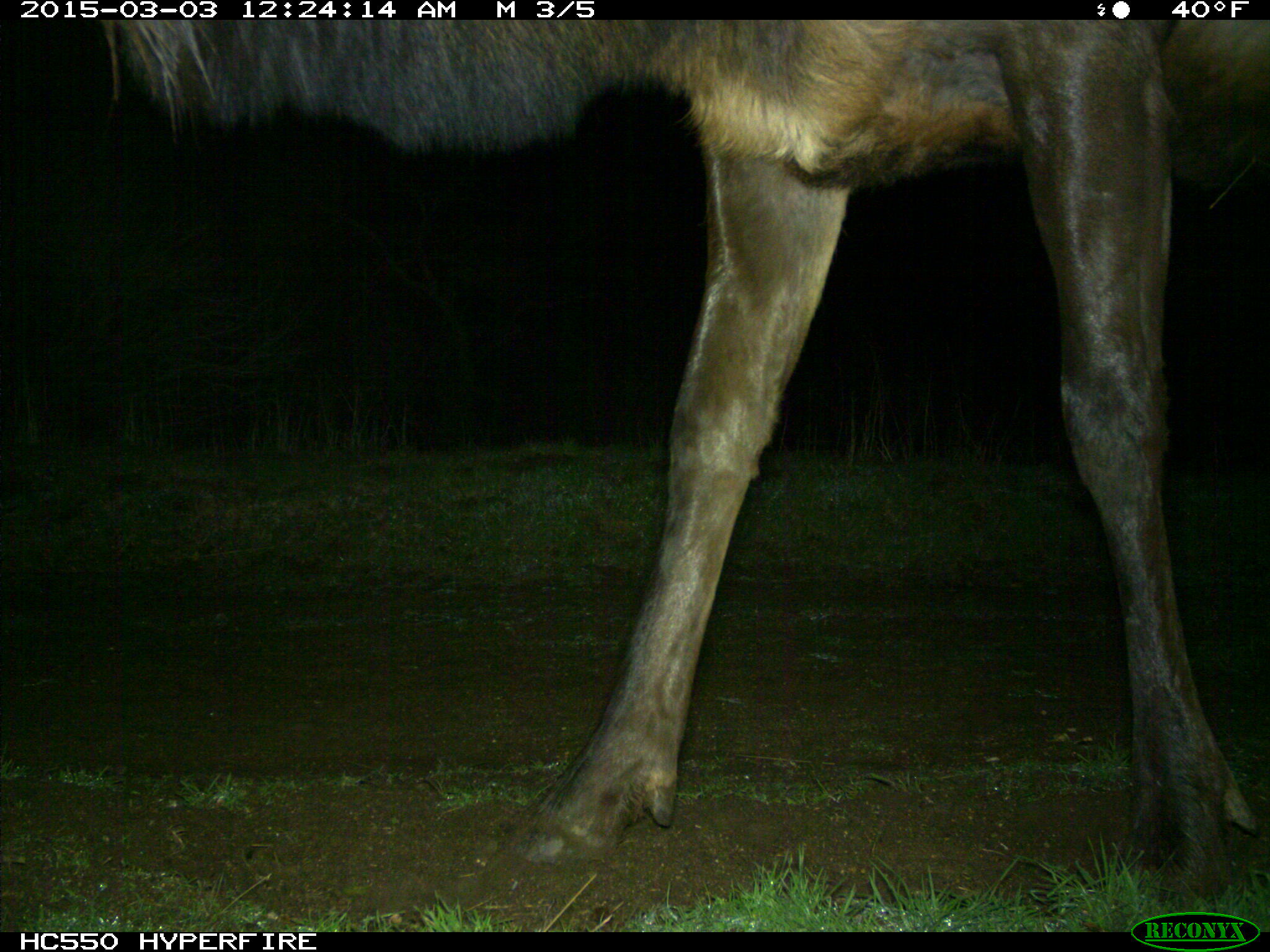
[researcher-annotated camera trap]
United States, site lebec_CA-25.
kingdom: Animalia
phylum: Chordata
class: Mammalia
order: Artiodactyla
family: Cervidae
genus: Cervus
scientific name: Cervus canadensis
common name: elk